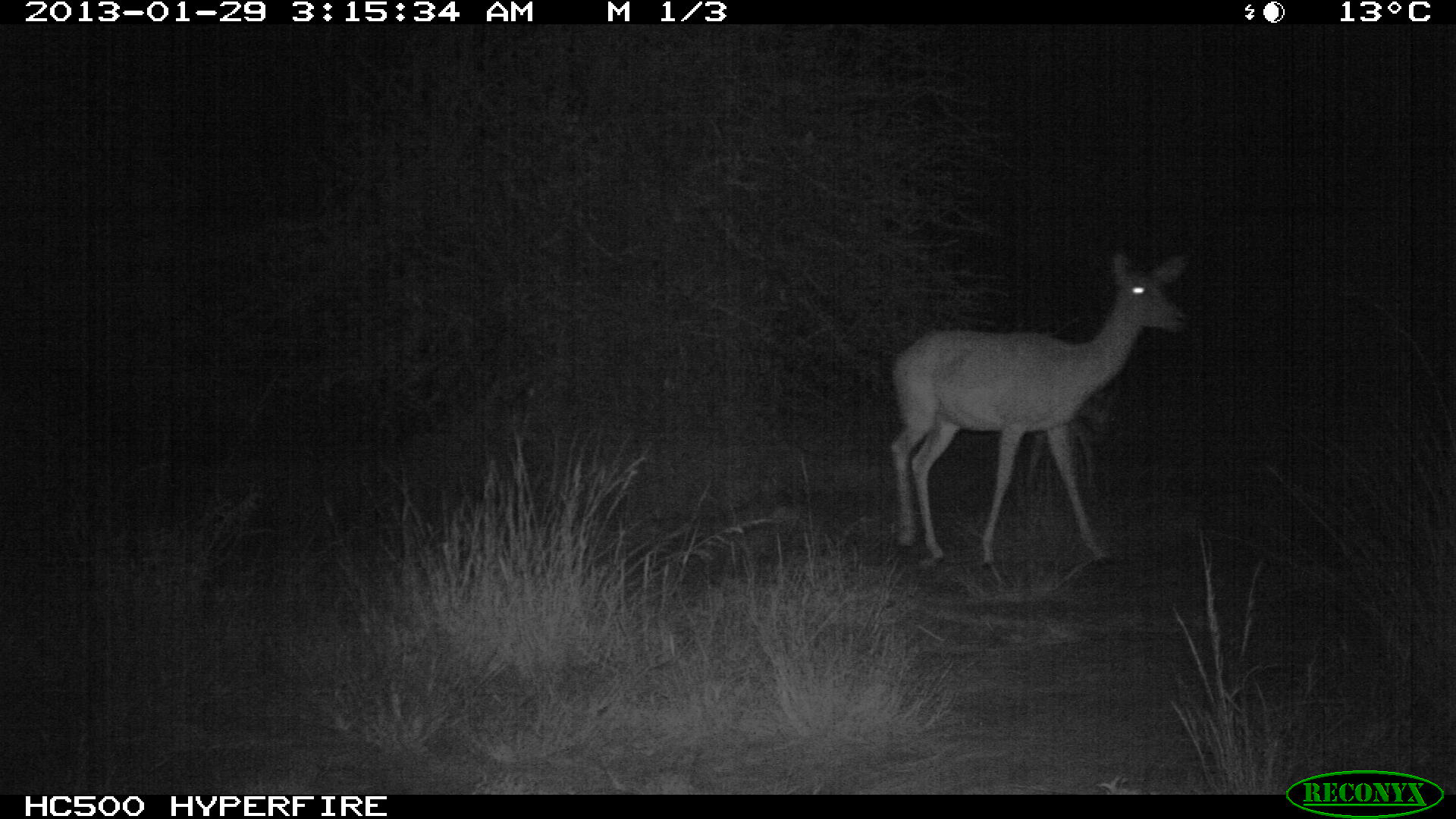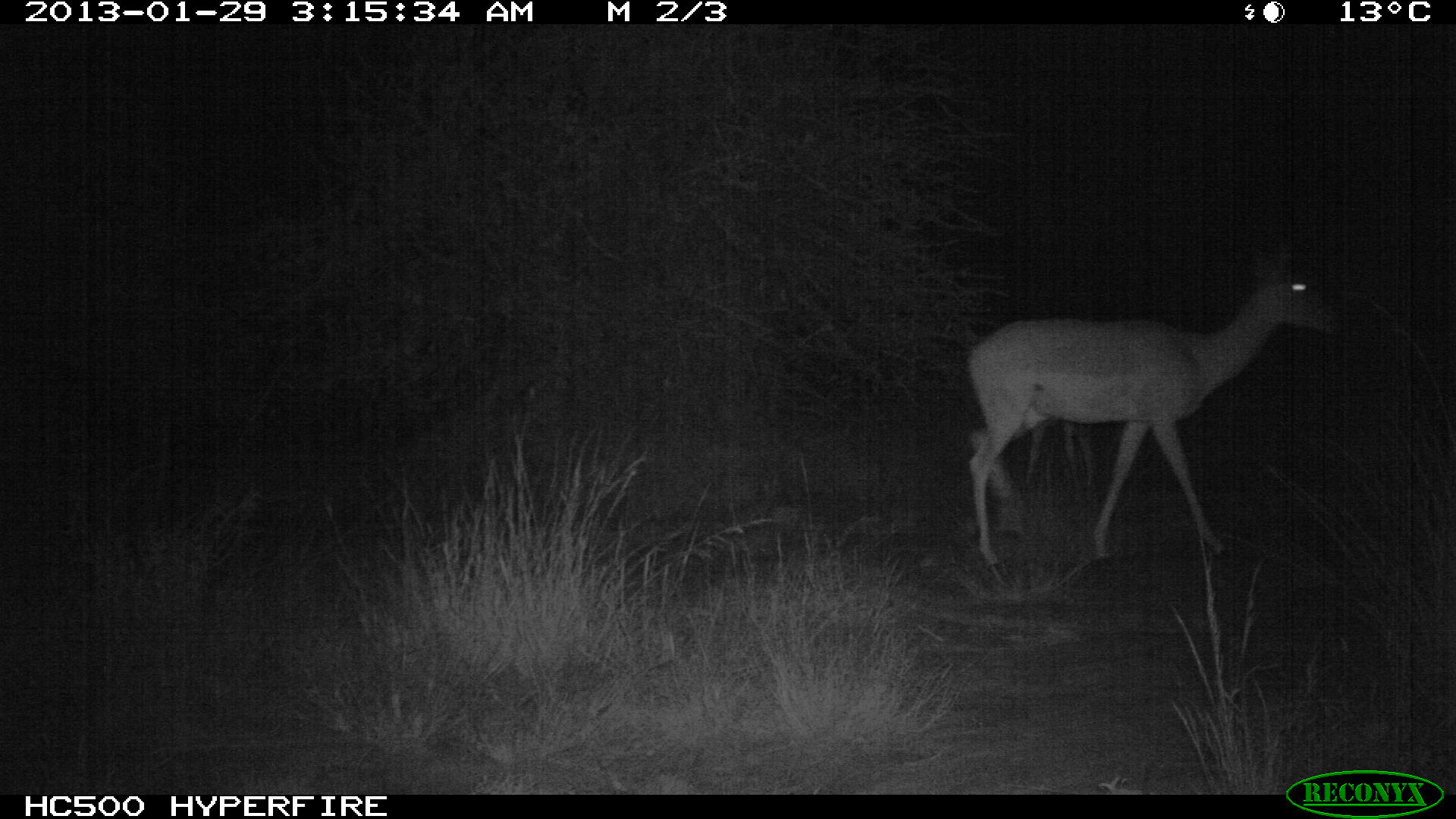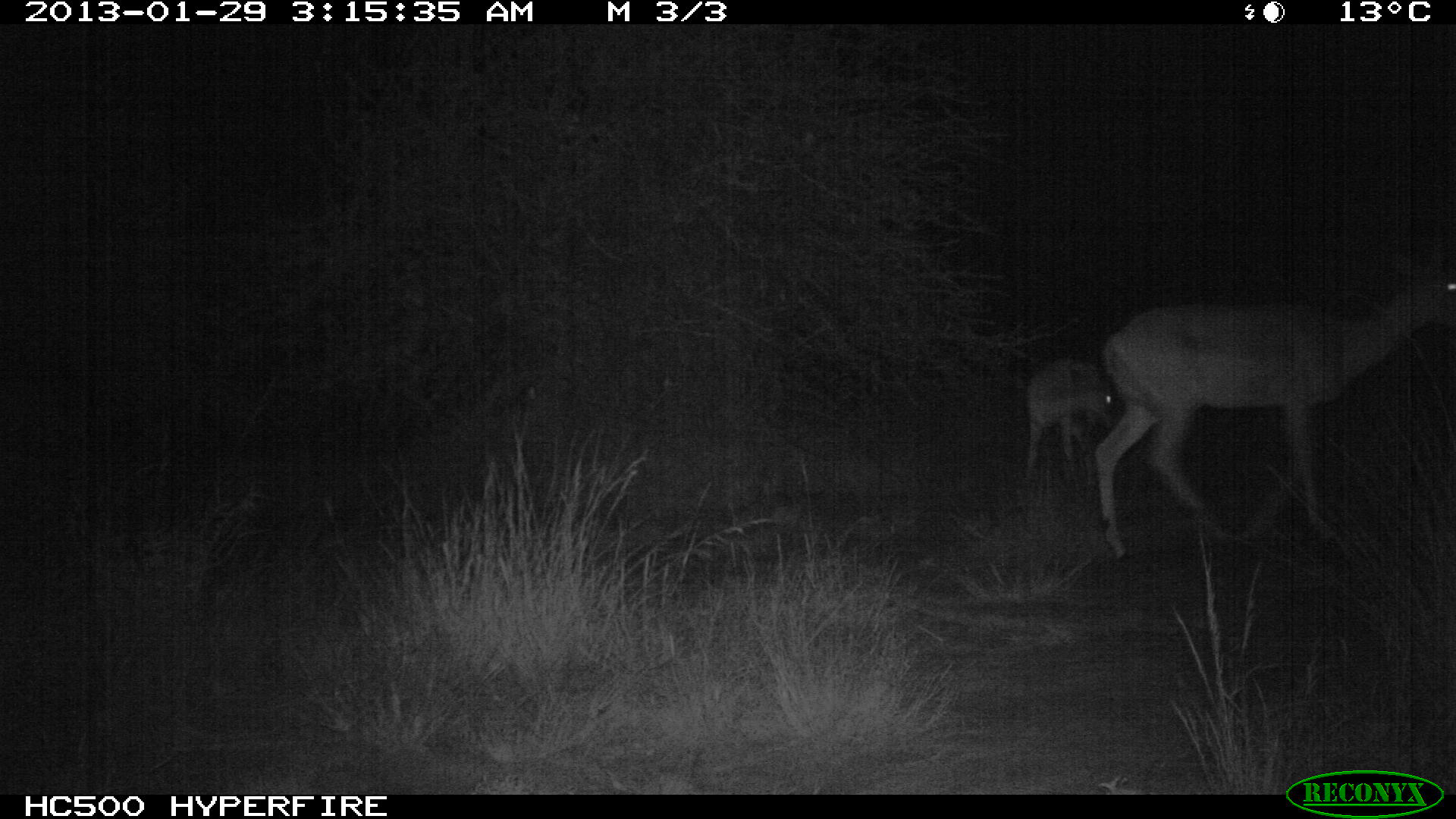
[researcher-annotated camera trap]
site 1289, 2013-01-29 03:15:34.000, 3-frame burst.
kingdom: Animalia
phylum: Chordata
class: Mammalia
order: Artiodactyla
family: Bovidae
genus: Aepyceros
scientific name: Aepyceros melampus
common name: impala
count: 2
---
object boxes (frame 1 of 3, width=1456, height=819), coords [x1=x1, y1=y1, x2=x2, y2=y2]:
aepyceros melampus: [x1=886, y1=243, x2=1191, y2=569]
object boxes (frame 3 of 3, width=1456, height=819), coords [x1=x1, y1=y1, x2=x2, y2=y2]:
aepyceros melampus: [x1=1090, y1=248, x2=1456, y2=560]; [x1=1021, y1=353, x2=1120, y2=491]